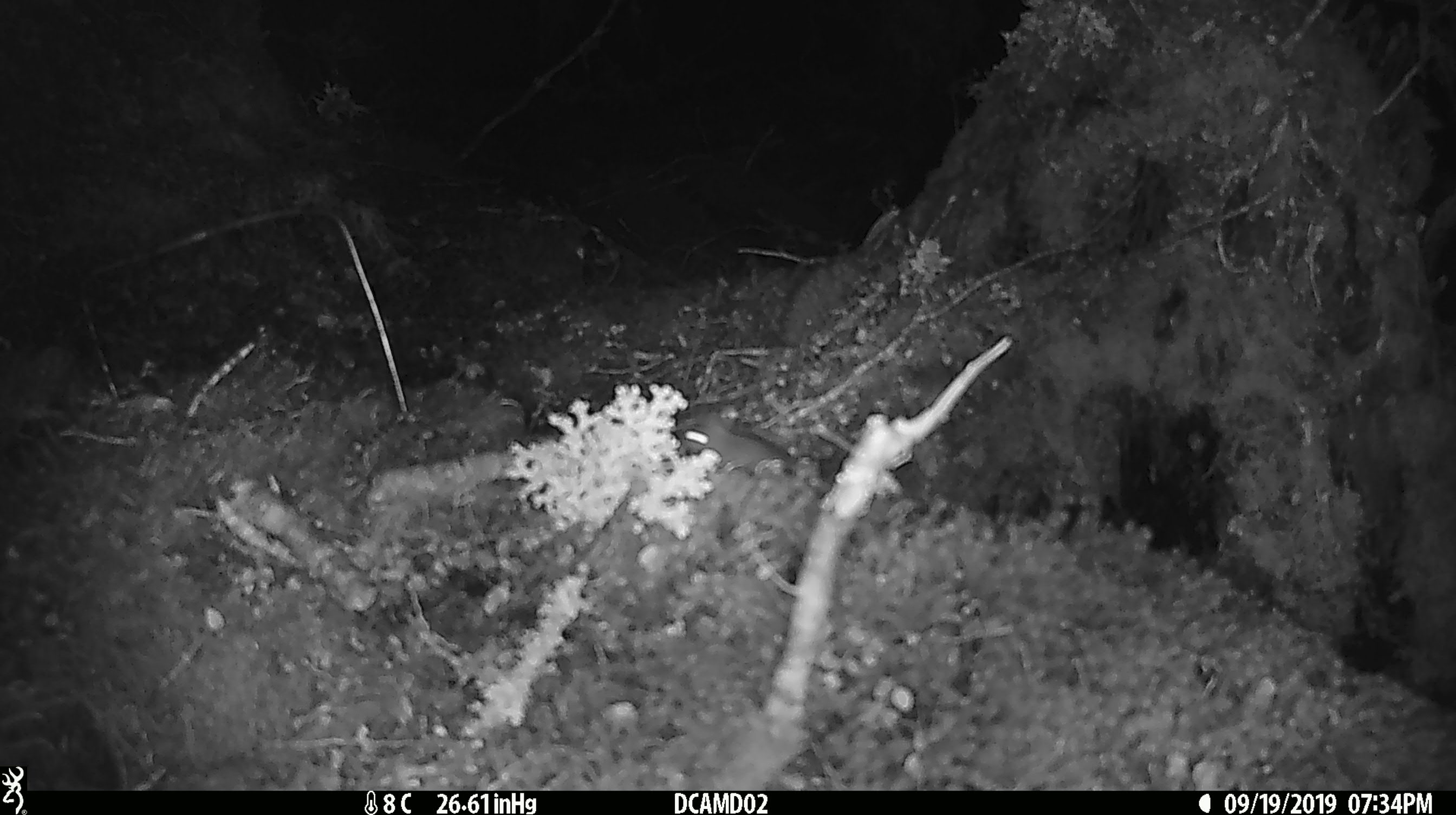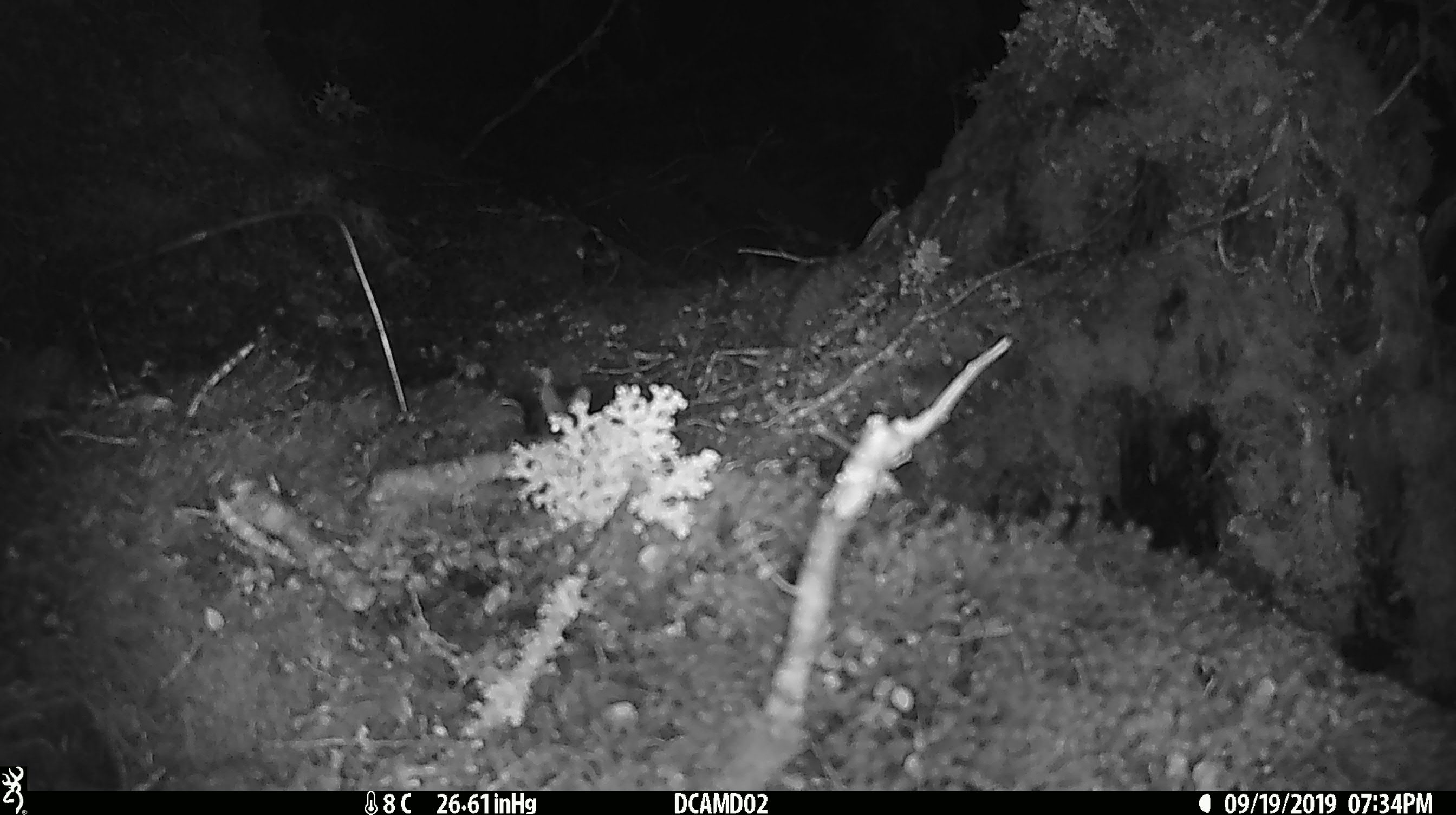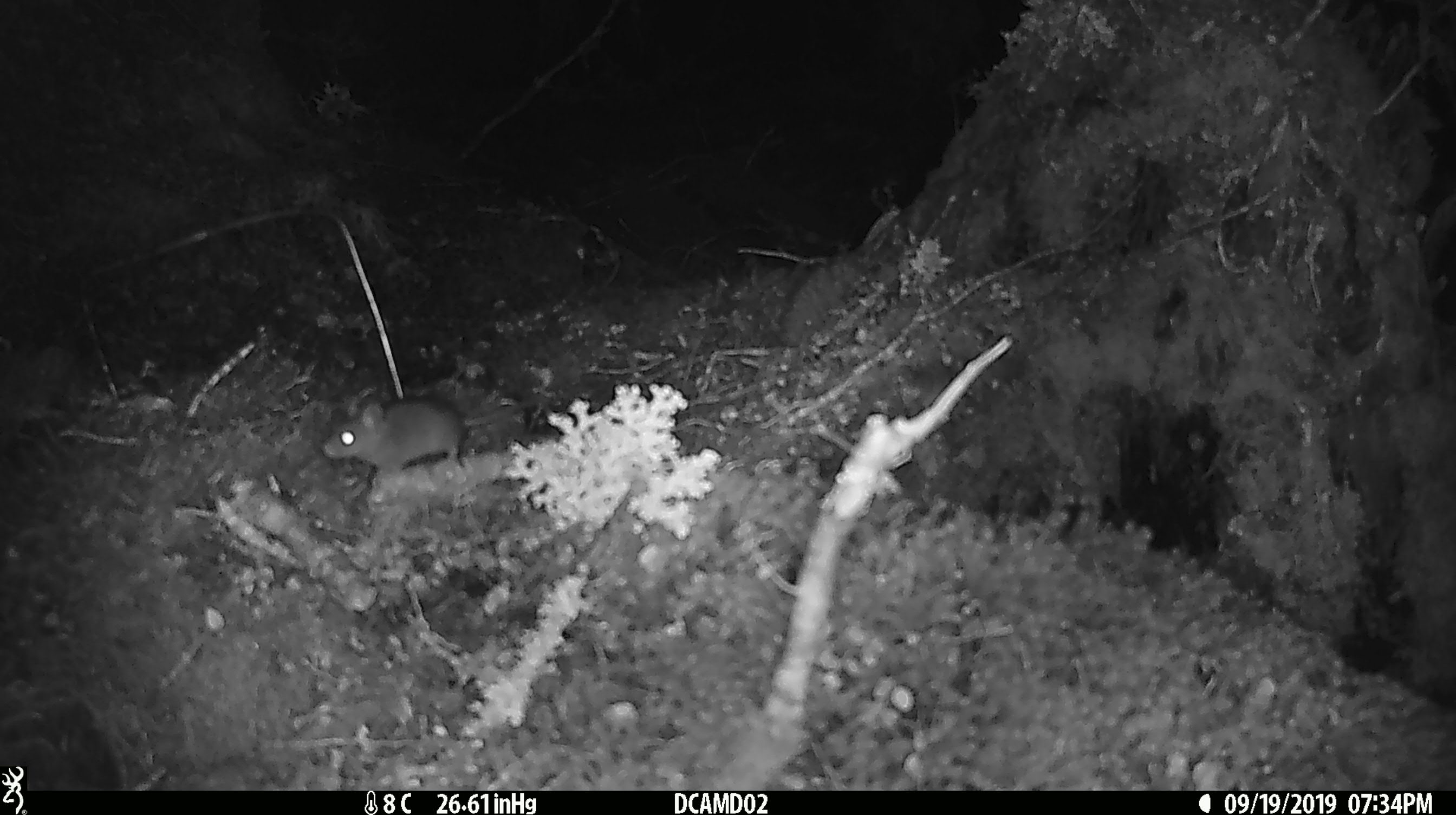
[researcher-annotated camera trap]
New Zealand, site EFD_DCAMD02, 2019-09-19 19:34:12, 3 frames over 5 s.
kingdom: Animalia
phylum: Chordata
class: Mammalia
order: Rodentia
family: Muridae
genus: Mus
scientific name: Mus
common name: mouse